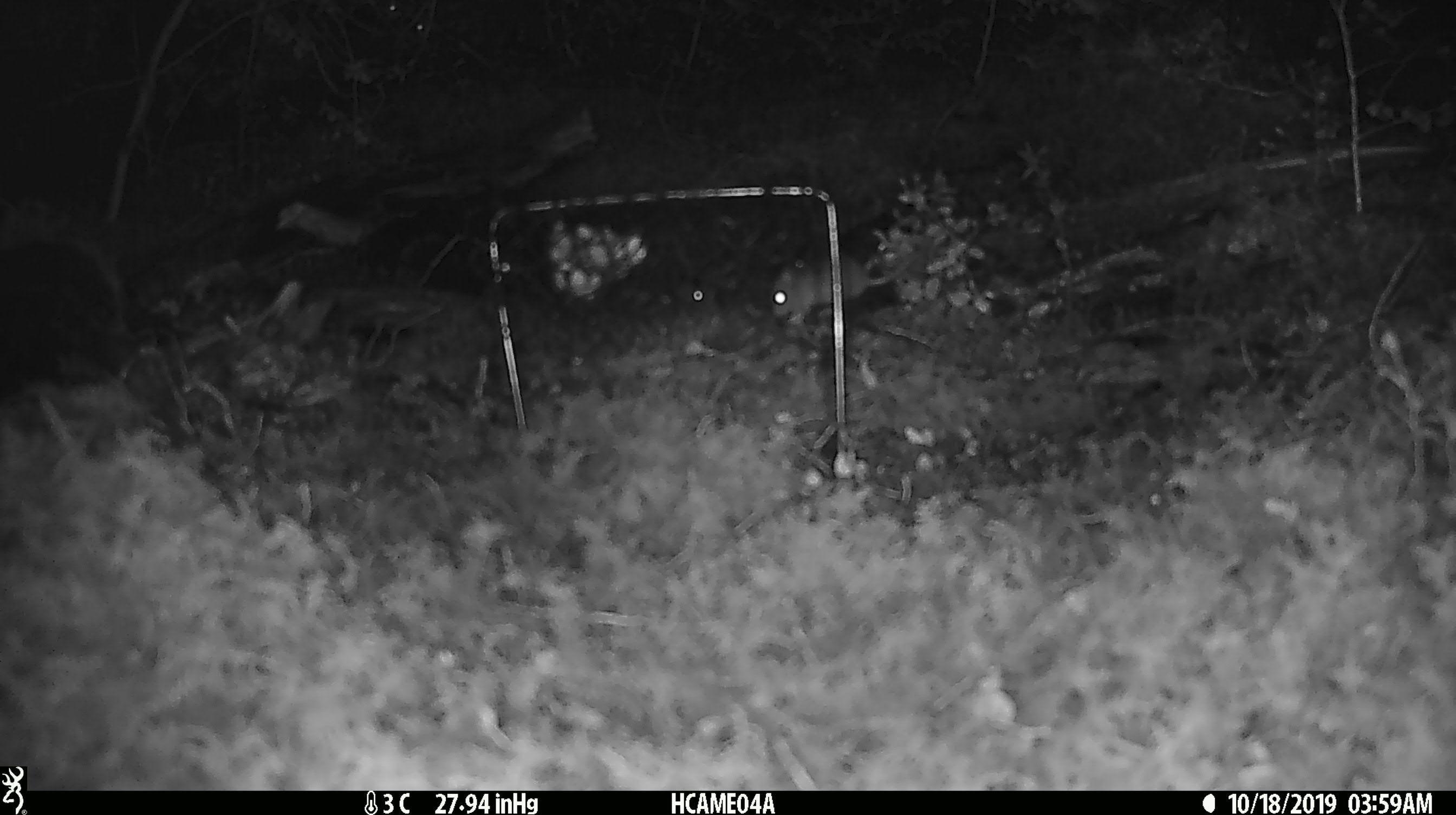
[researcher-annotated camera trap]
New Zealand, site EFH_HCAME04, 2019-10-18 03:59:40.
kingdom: Animalia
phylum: Chordata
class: Mammalia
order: Rodentia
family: Muridae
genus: Mus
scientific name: Mus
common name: mouse